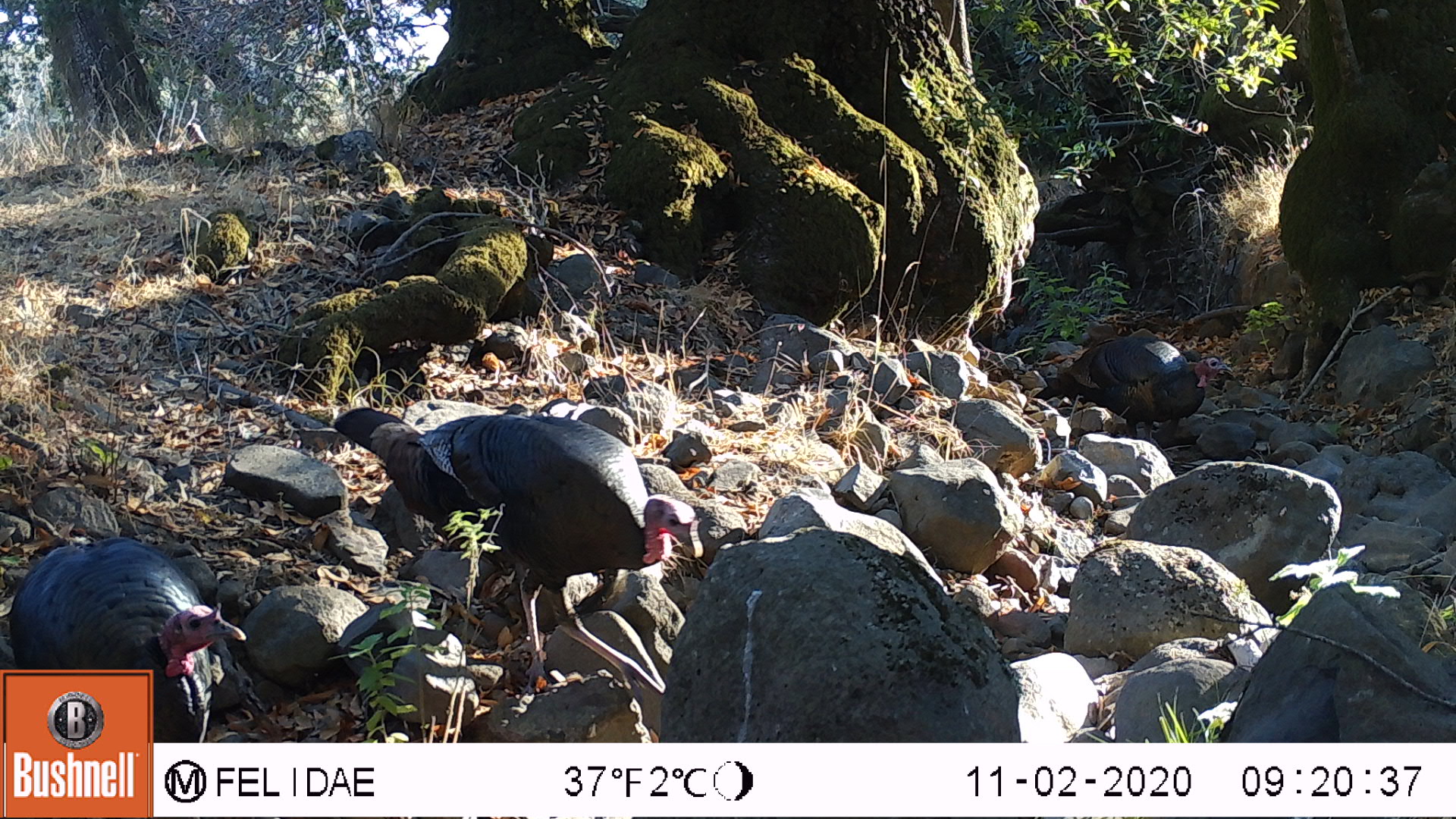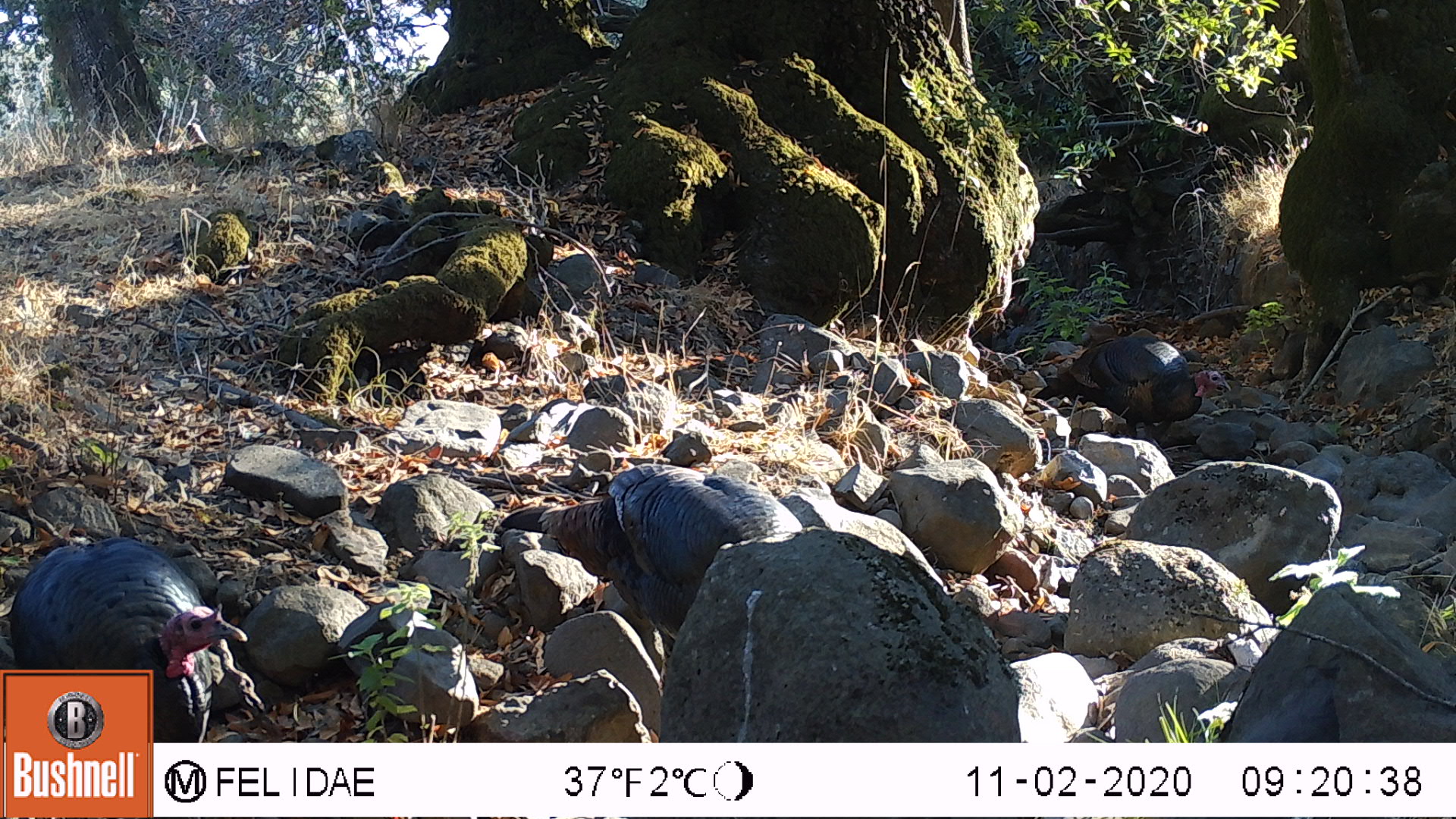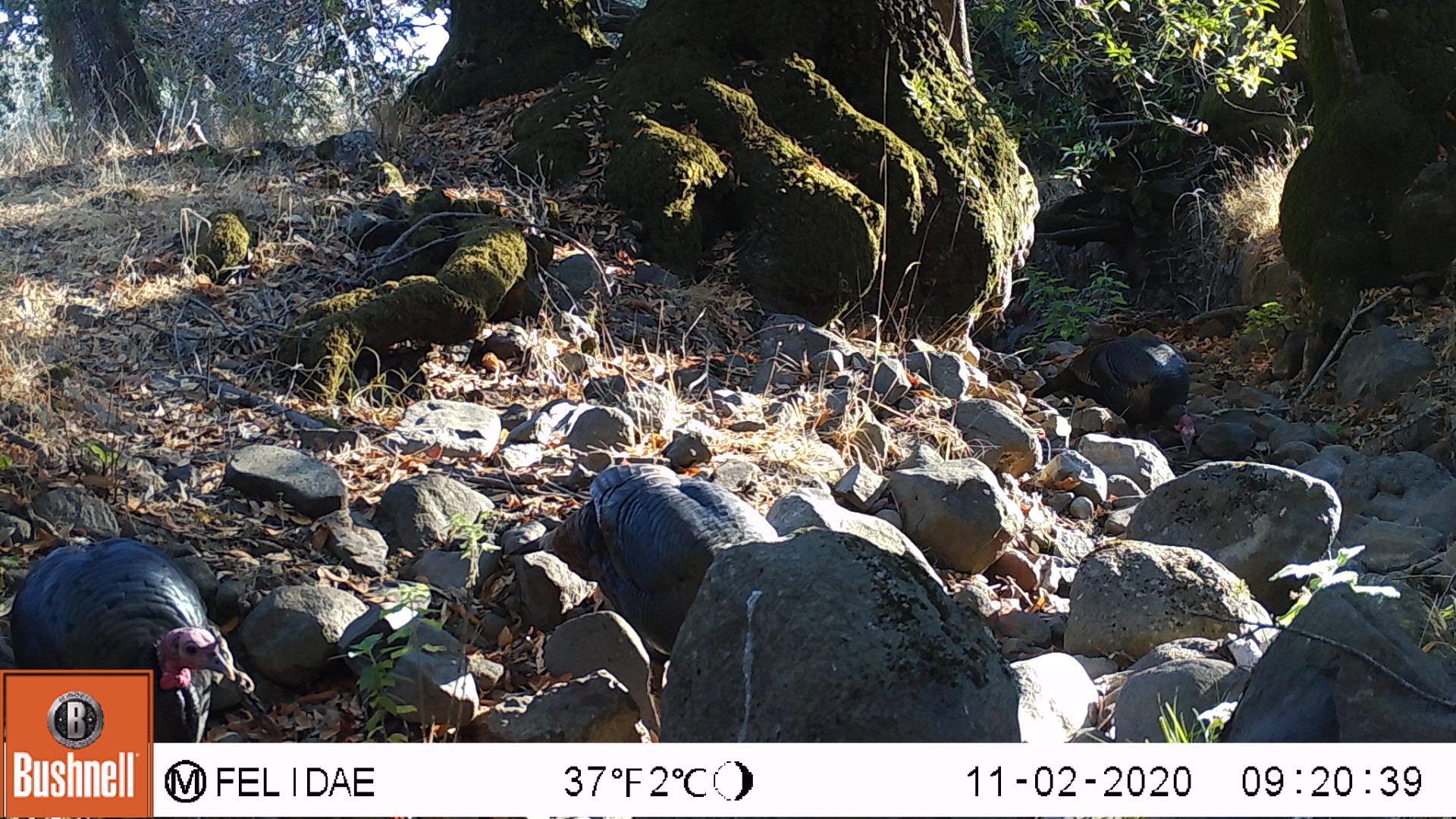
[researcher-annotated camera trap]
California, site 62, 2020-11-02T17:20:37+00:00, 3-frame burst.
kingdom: Animalia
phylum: Chordata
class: Aves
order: Galliformes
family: Phasianidae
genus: Meleagris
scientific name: Meleagris gallopavo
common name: turkey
Turkey (Meleagris gallopavo).